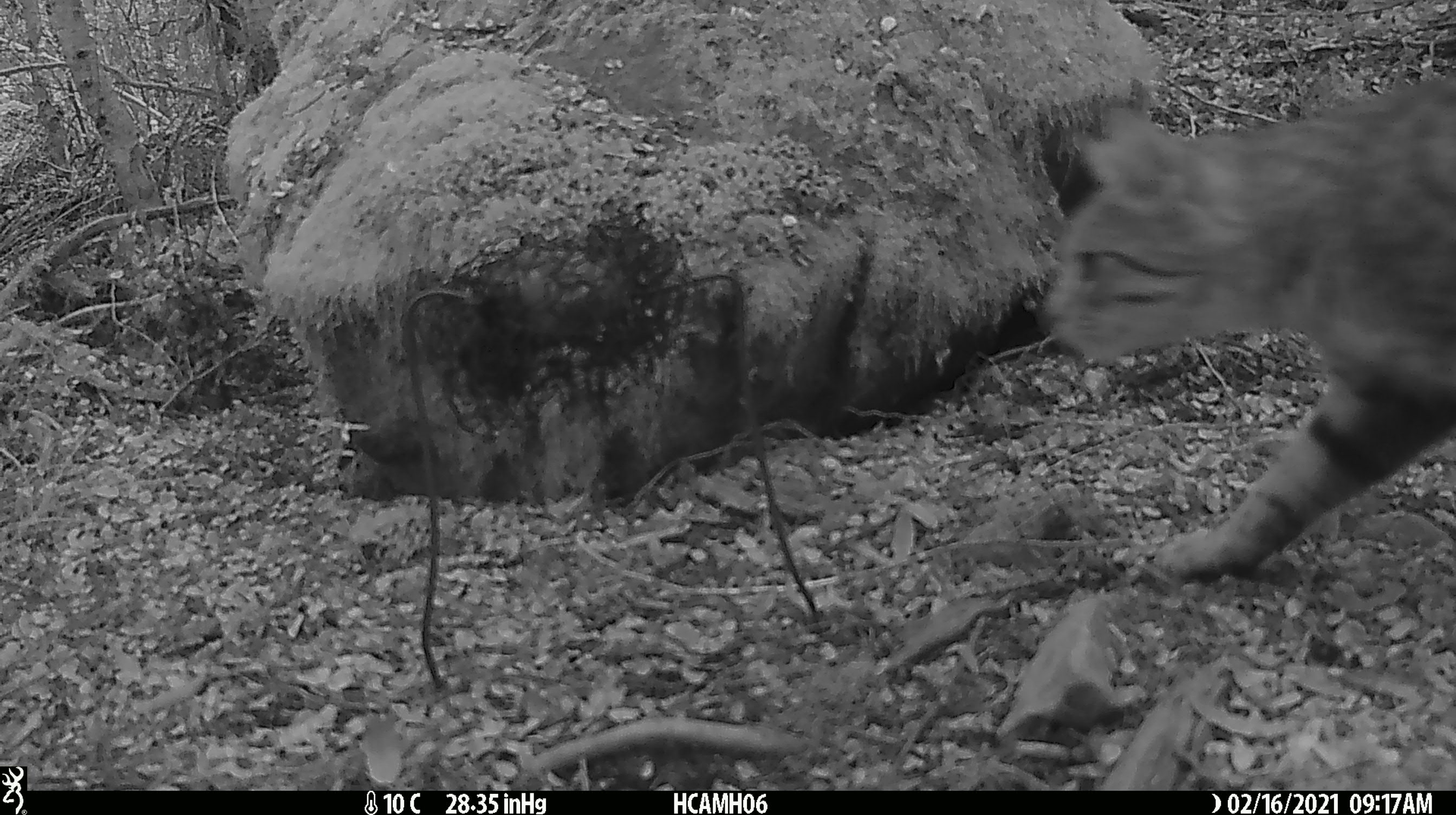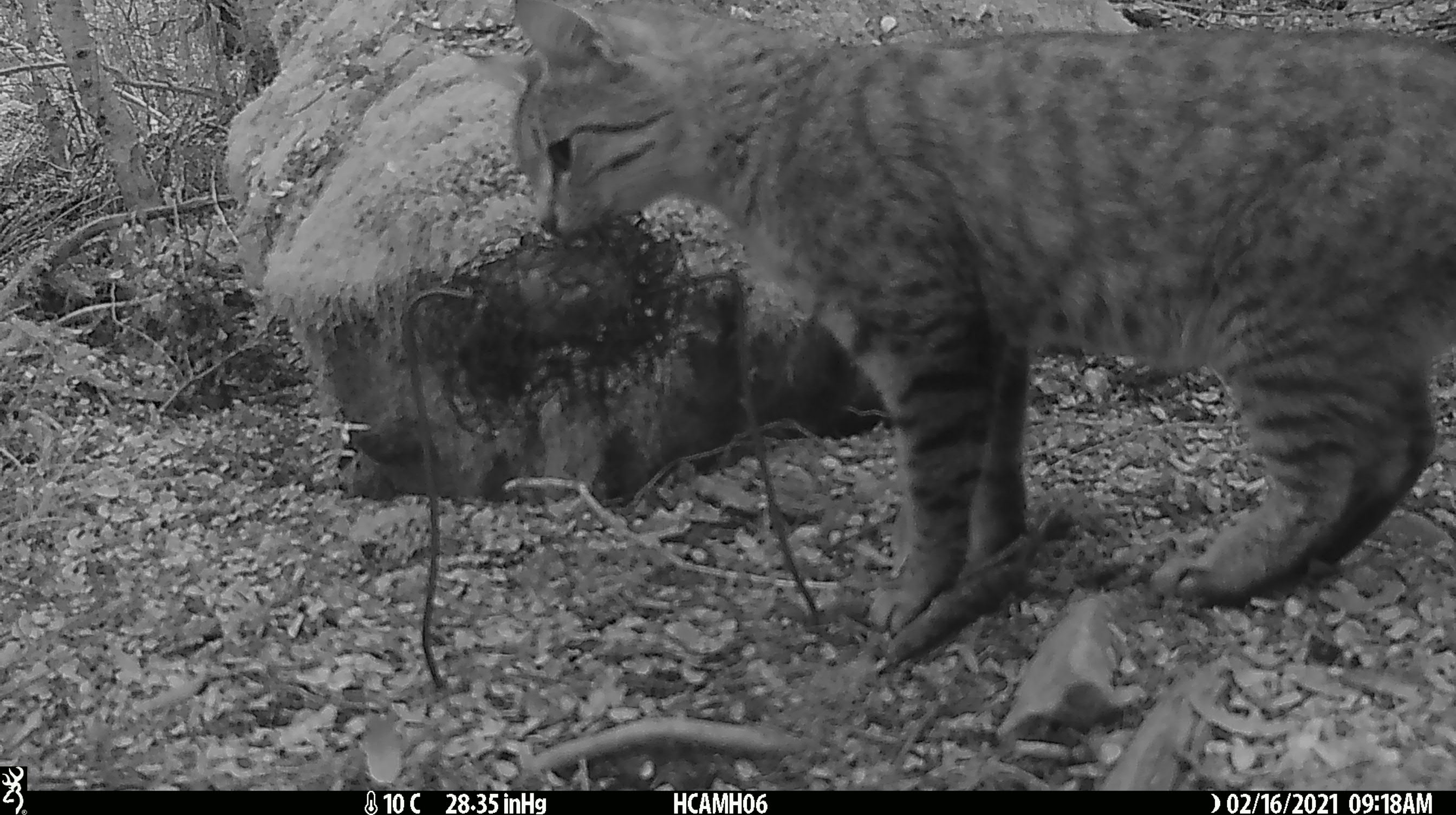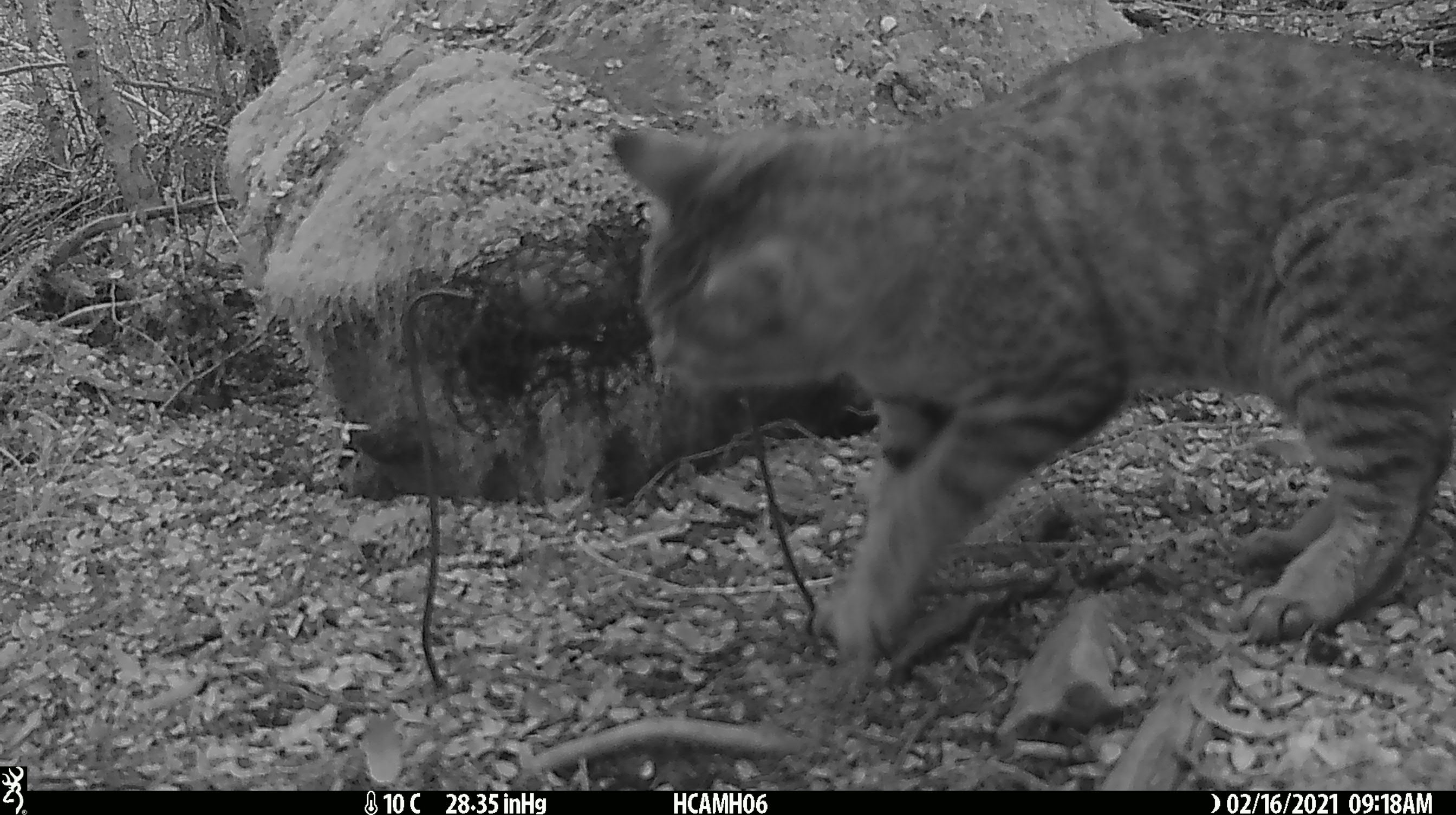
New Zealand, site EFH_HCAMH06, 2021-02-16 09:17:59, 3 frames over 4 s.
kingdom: Animalia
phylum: Chordata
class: Mammalia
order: Carnivora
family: Felidae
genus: Felis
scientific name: Felis catus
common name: domestic cat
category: cat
Cat (domestic cat) (Felis catus).